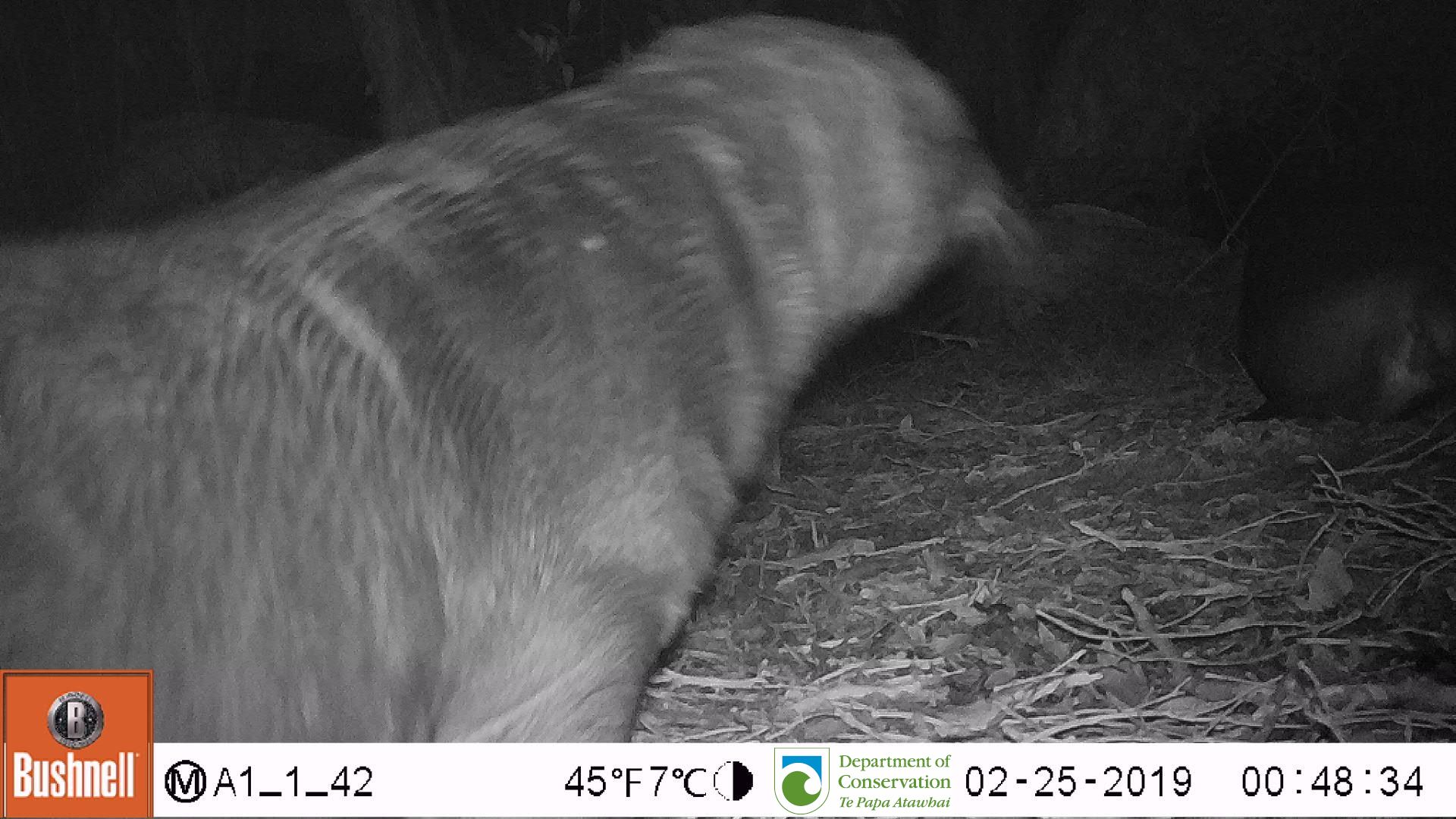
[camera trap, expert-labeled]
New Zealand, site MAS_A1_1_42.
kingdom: Animalia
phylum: Chordata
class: Mammalia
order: Carnivora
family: Otariidae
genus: Phocarctos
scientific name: Phocarctos hookeri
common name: new zealand sea lion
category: sealion